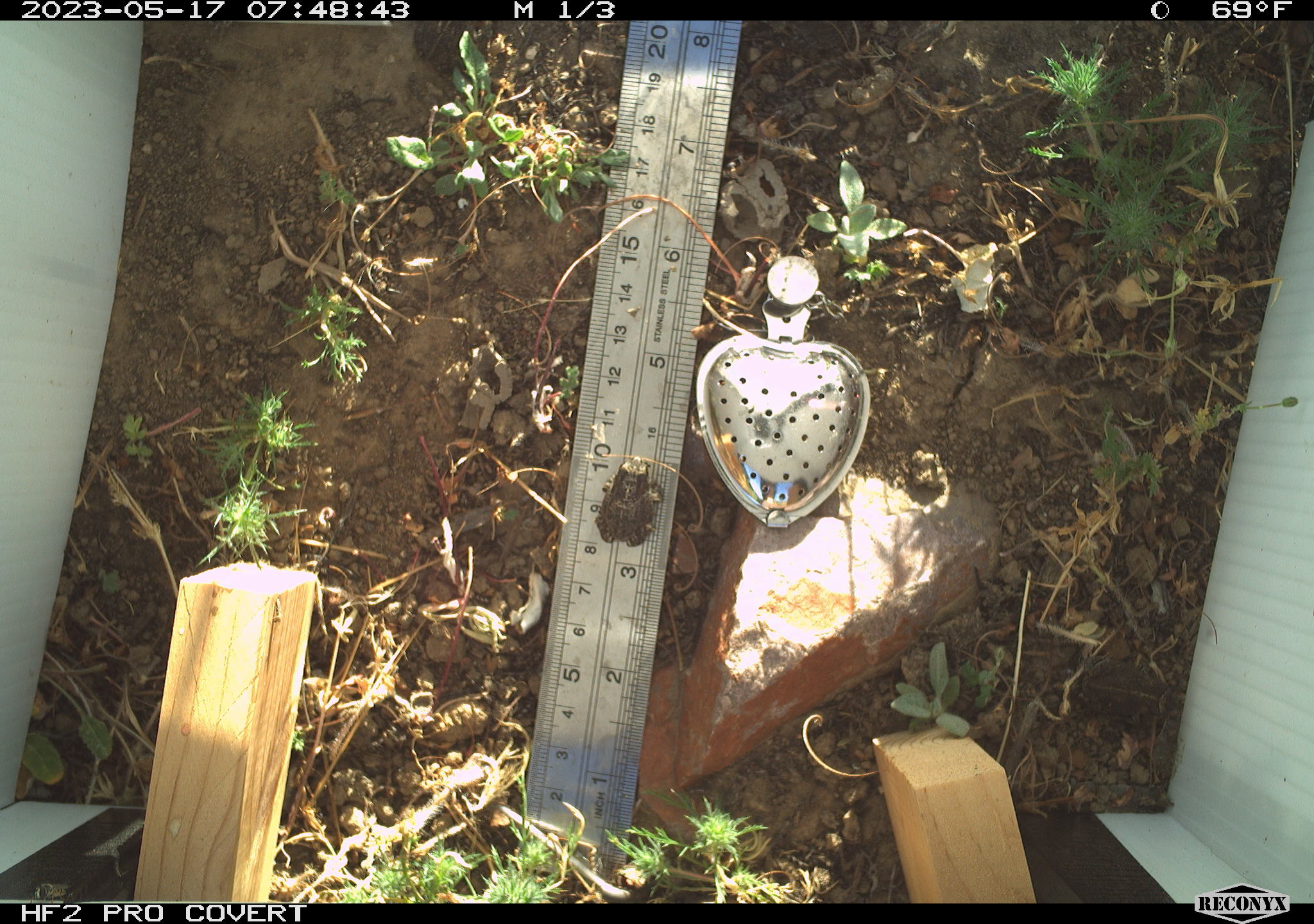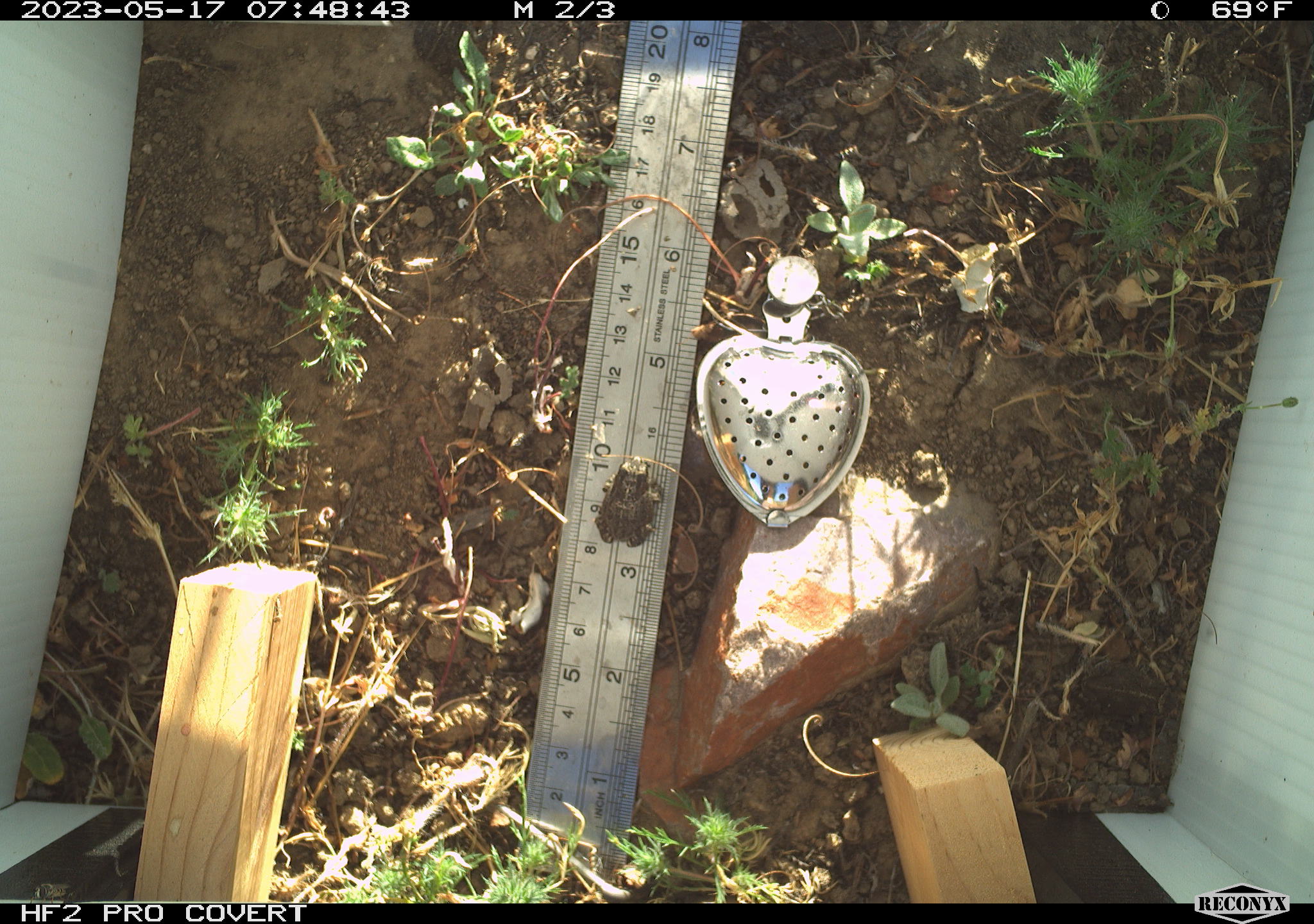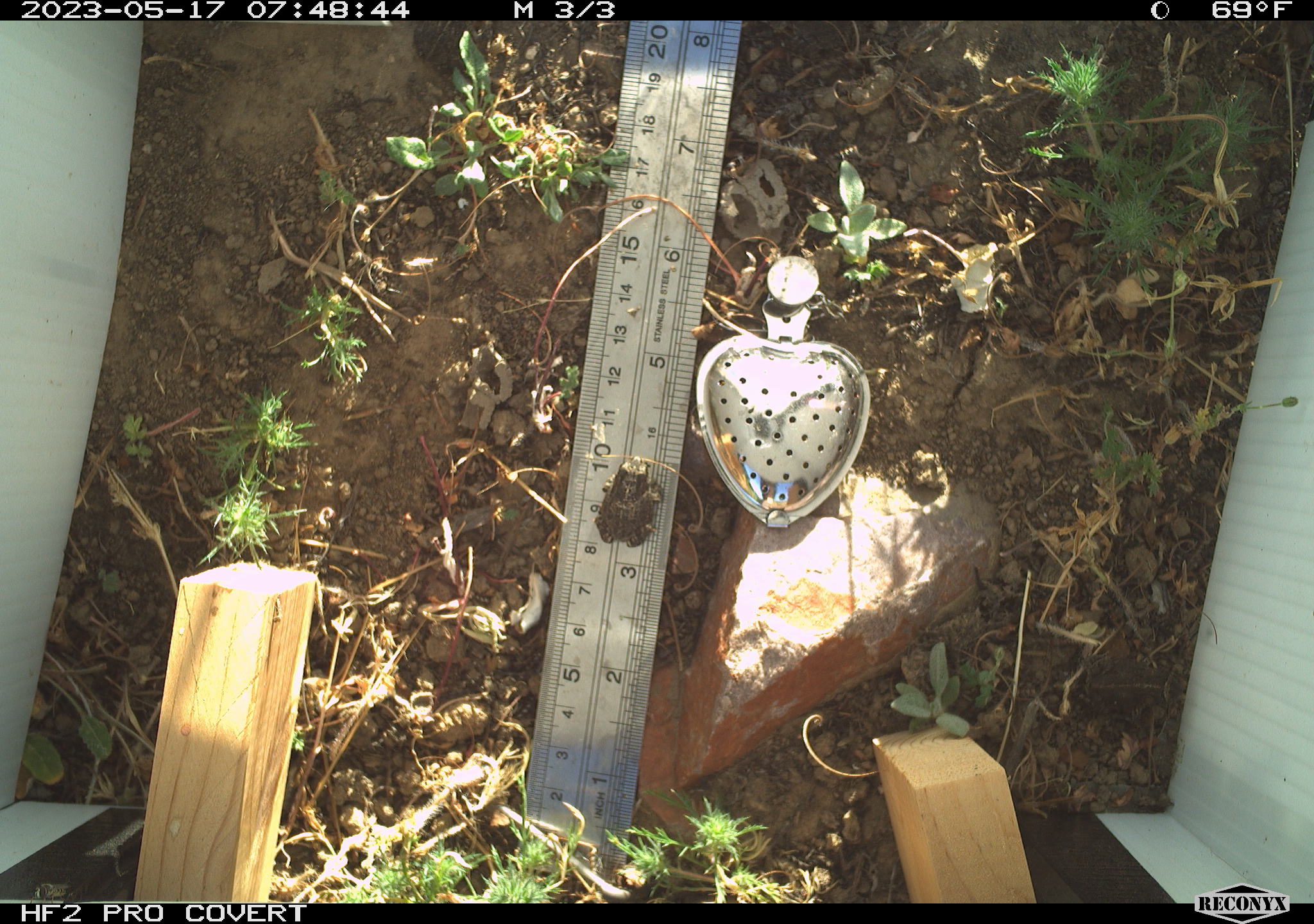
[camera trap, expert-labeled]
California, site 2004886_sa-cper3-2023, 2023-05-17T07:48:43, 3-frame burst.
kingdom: Animalia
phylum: Chordata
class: Amphibia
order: Anura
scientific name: Anura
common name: frogs